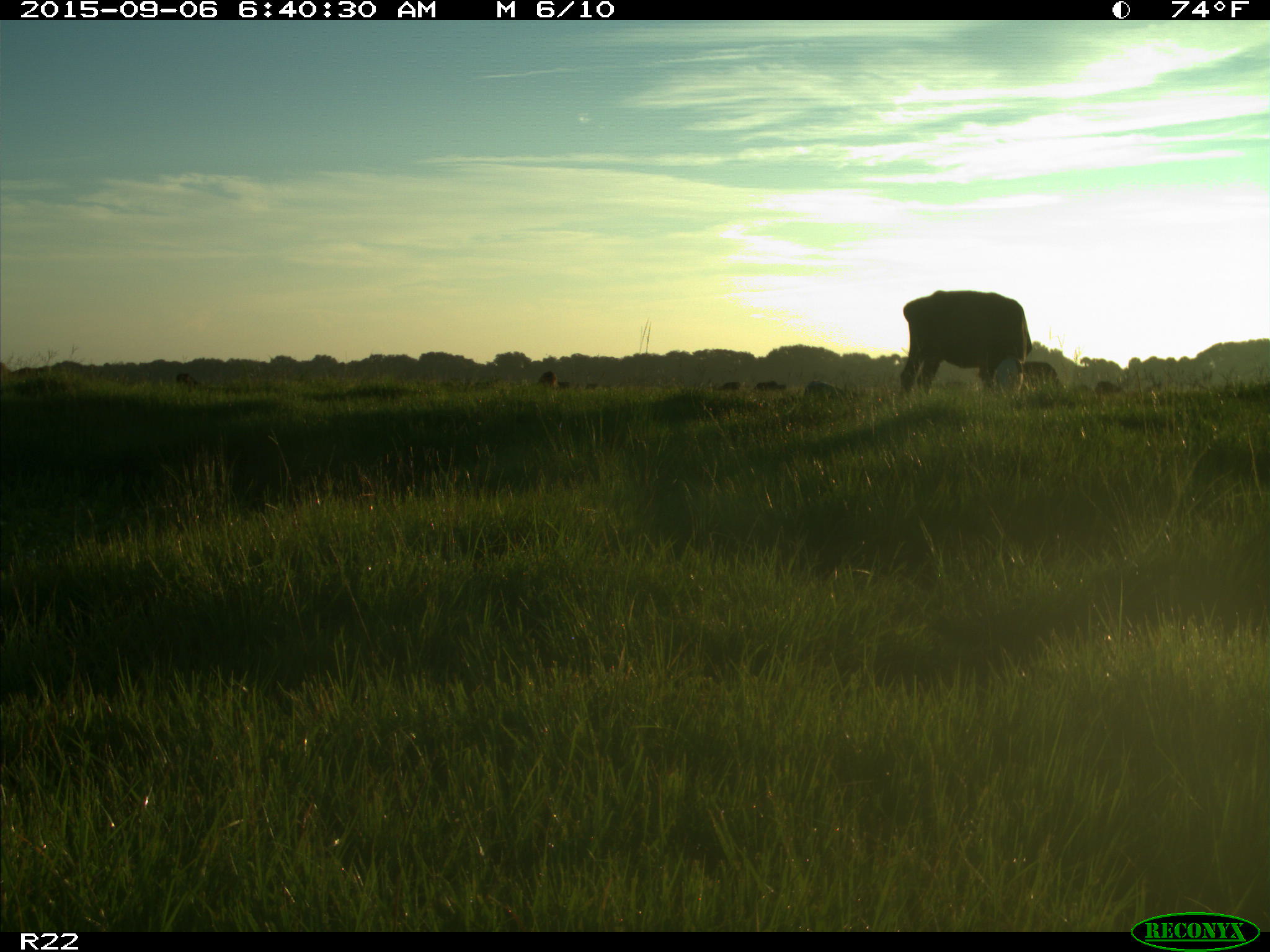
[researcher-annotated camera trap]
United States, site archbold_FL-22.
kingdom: Animalia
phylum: Chordata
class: Mammalia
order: Artiodactyla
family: Bovidae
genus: Bos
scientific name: Bos taurus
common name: domestic cow